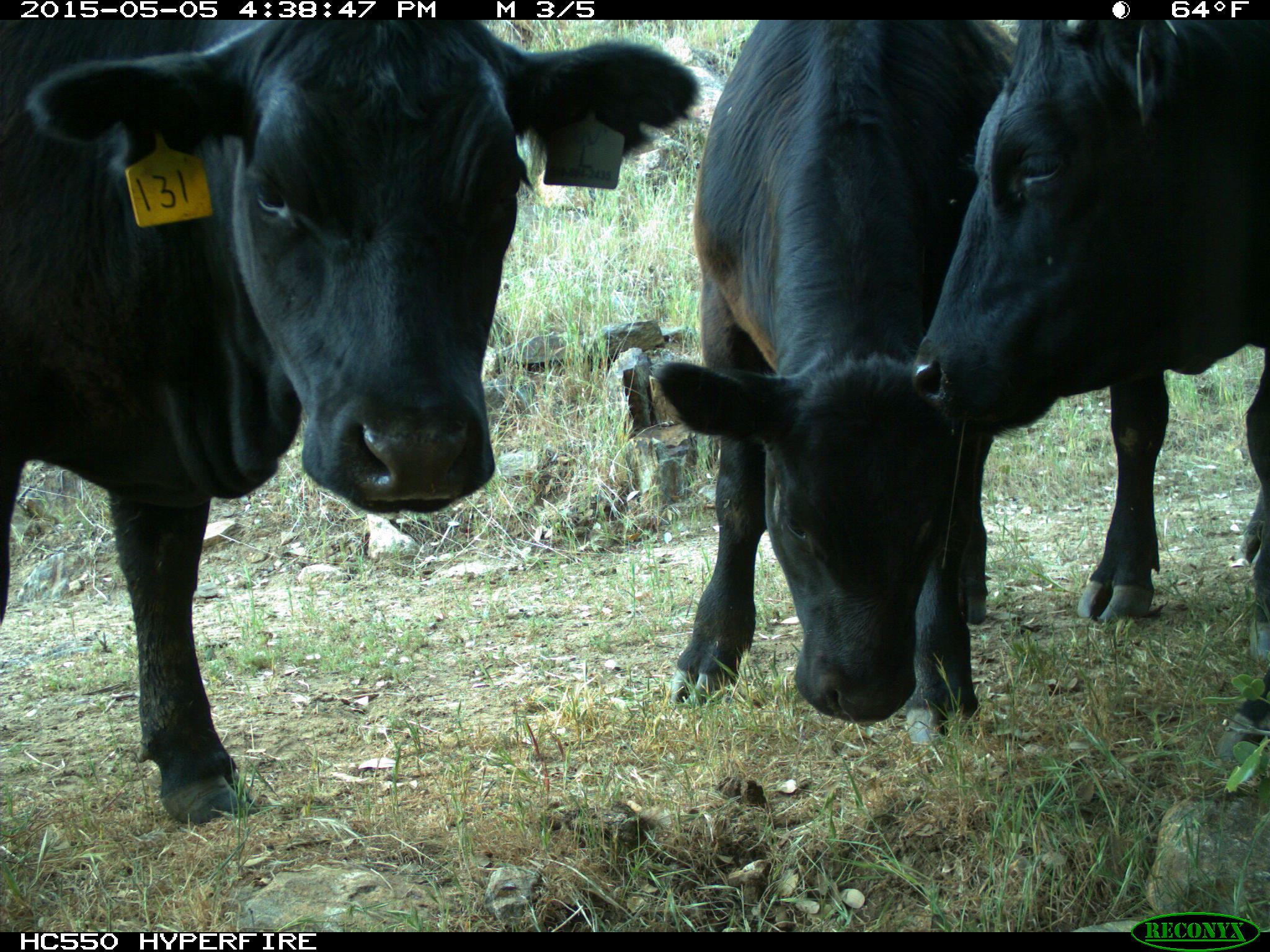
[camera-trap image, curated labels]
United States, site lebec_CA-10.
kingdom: Animalia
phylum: Chordata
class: Mammalia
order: Artiodactyla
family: Bovidae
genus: Bos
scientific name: Bos taurus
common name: domestic cow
Bos taurus (domestic cow).